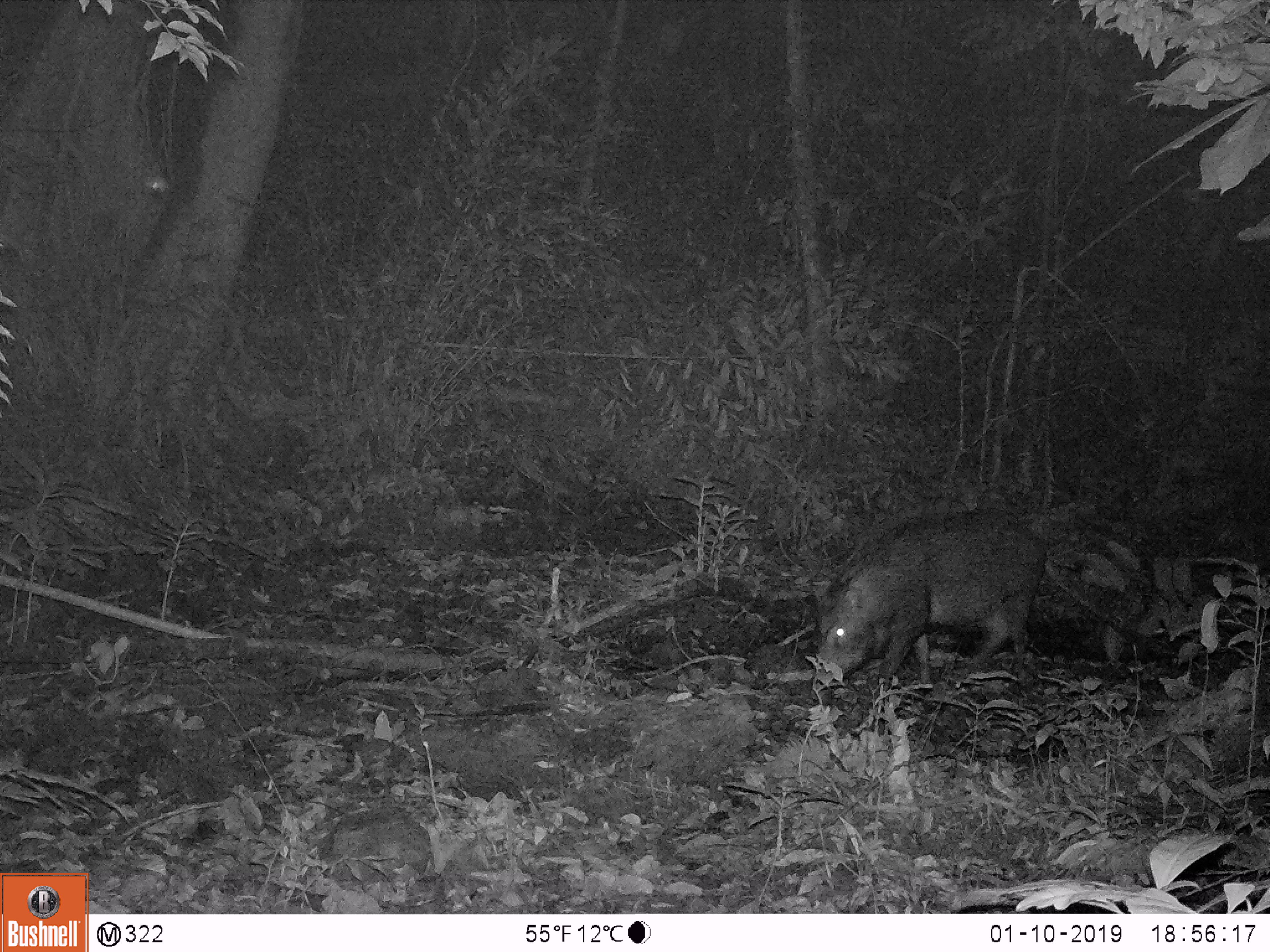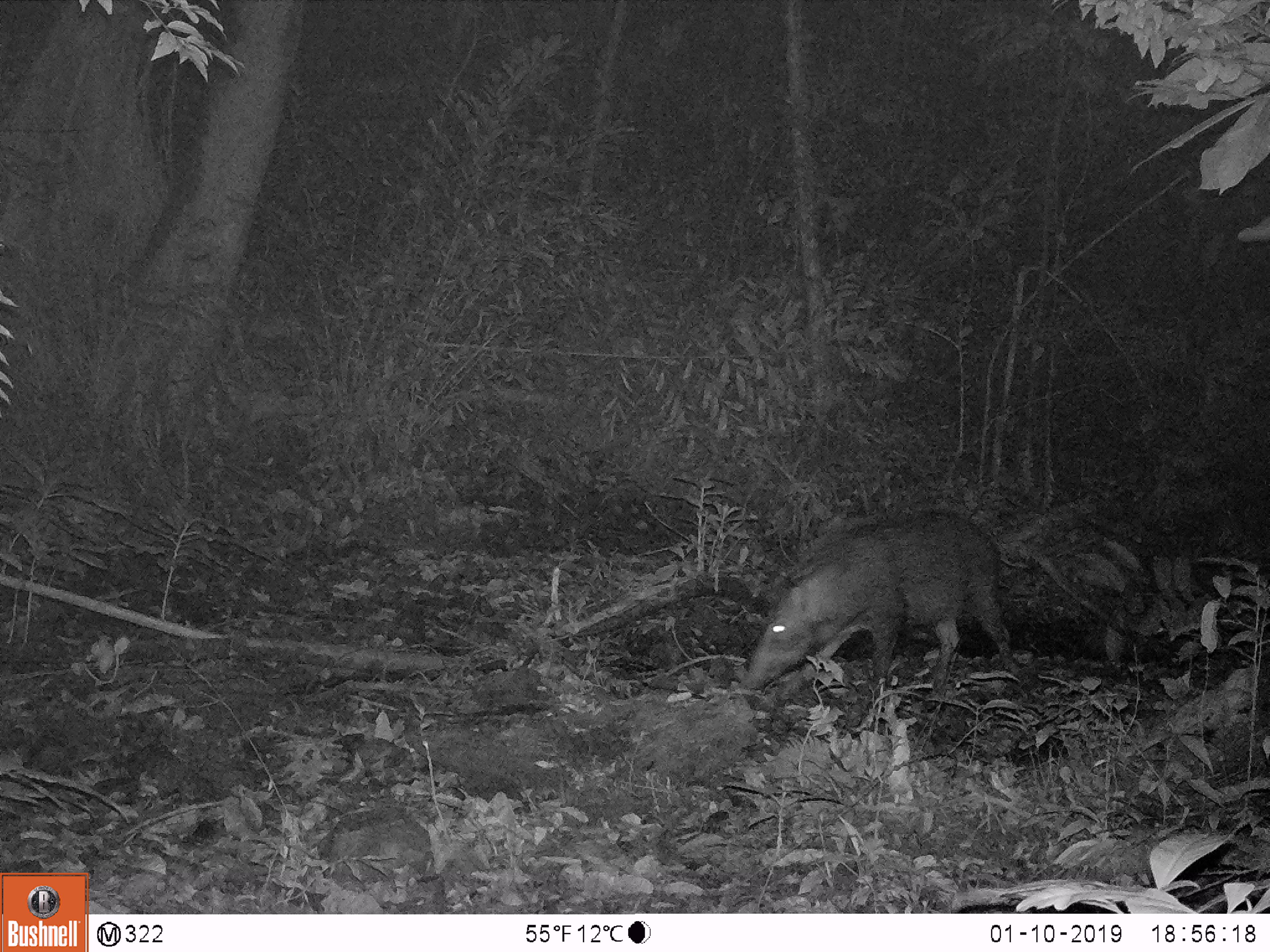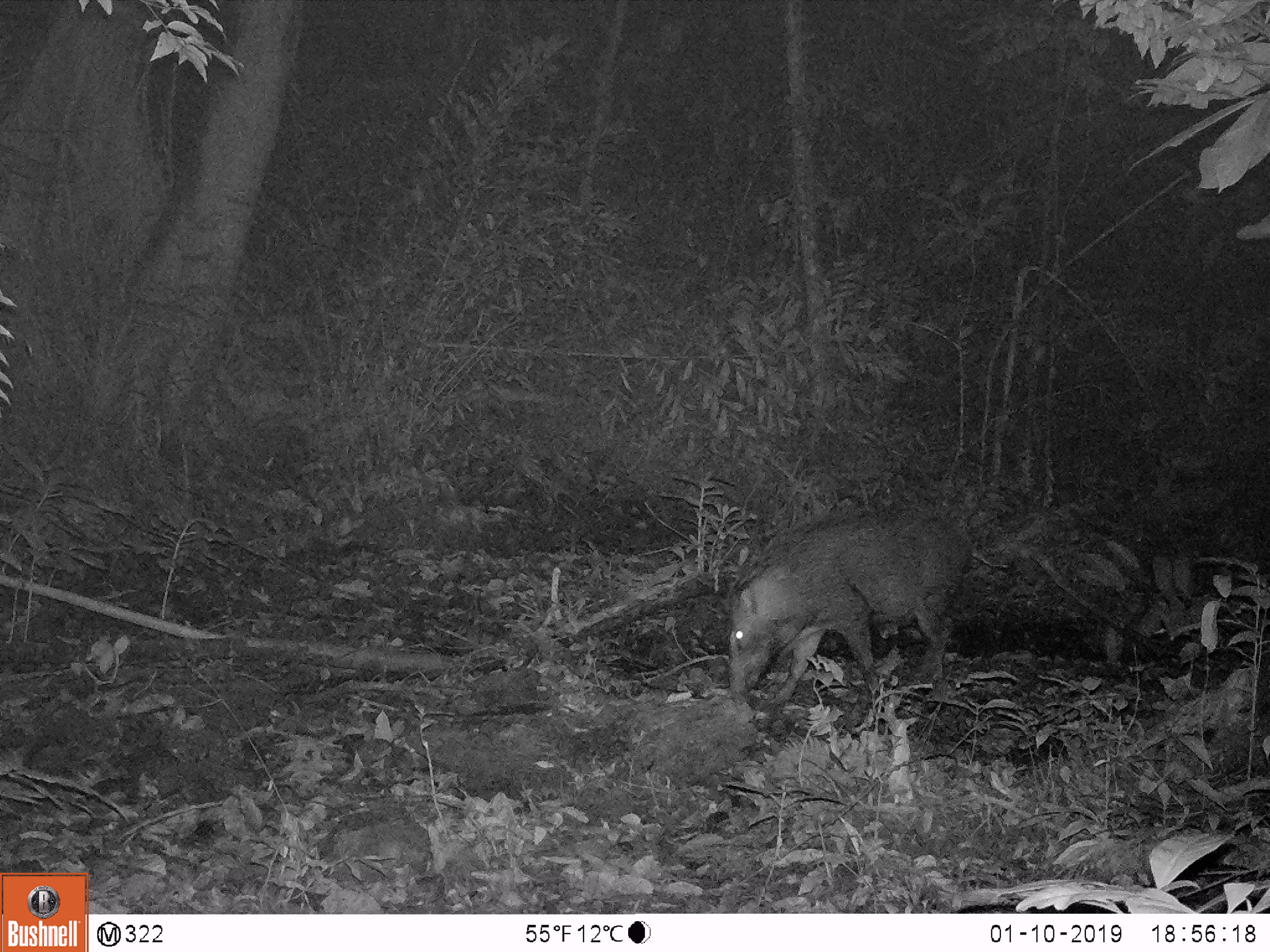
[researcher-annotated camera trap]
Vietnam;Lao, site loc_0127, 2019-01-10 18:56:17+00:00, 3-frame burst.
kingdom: Animalia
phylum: Chordata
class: Mammalia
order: Artiodactyla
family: Suidae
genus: Sus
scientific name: Sus scrofa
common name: eurasian wild pig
Eurasian wild pig (Sus scrofa). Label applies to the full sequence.